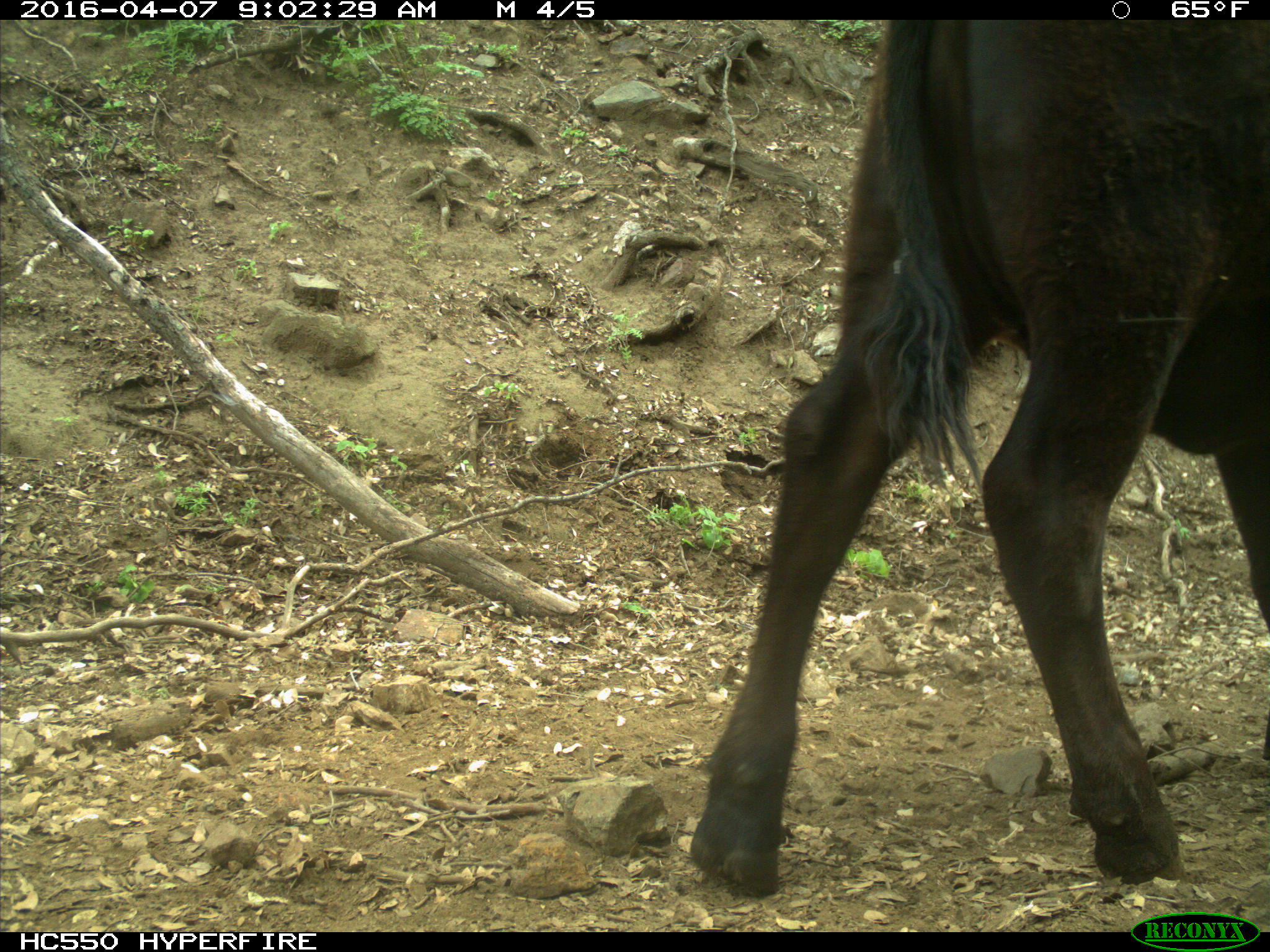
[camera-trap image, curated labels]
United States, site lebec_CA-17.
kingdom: Animalia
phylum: Chordata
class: Mammalia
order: Artiodactyla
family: Bovidae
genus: Bos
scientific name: Bos taurus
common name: domestic cow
Bos taurus (domestic cow).